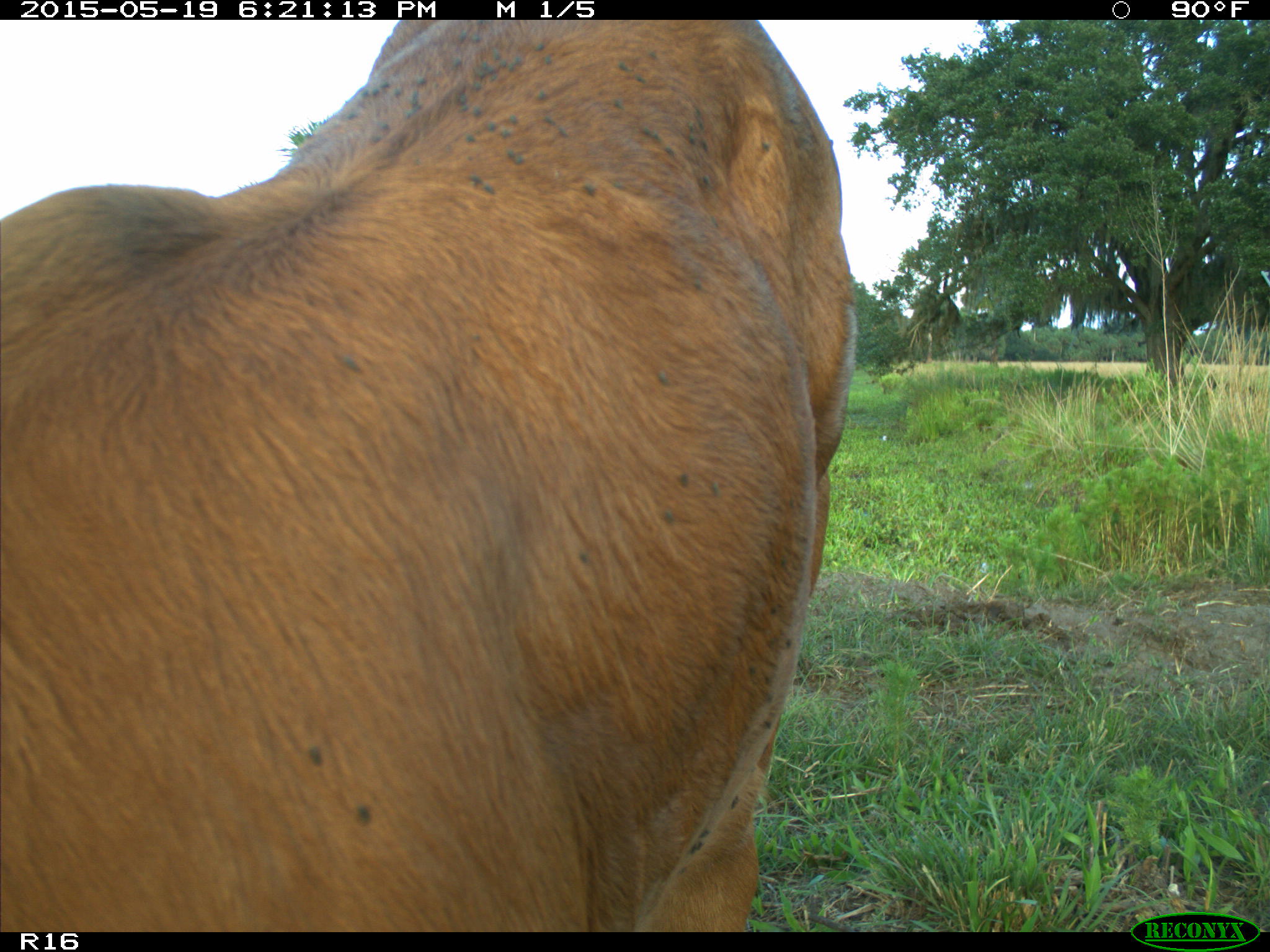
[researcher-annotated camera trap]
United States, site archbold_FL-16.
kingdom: Animalia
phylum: Chordata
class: Mammalia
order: Artiodactyla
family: Bovidae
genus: Bos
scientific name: Bos taurus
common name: domestic cow